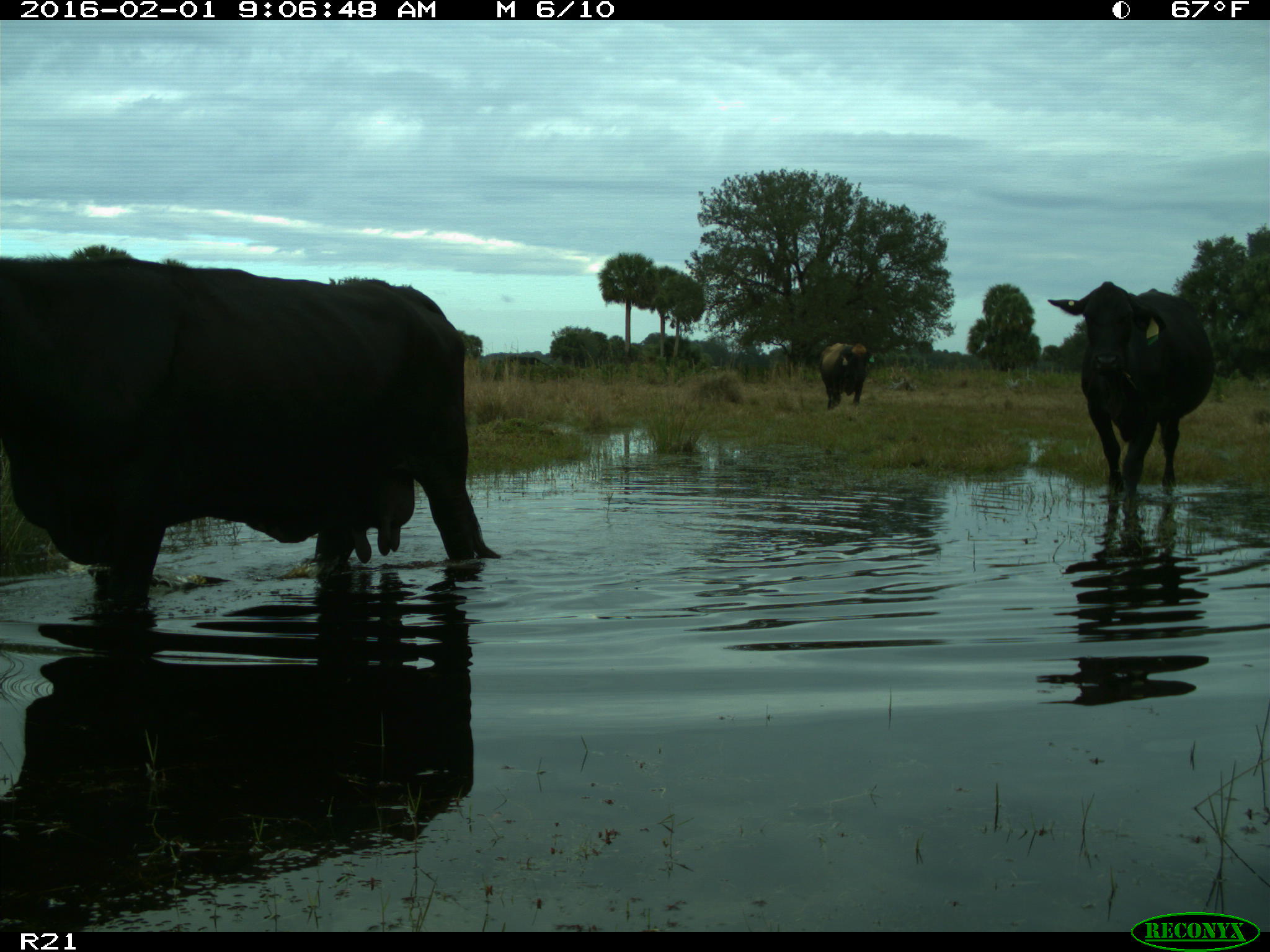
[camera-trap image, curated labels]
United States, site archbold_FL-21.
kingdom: Animalia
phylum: Chordata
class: Mammalia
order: Artiodactyla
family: Bovidae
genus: Bos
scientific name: Bos taurus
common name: domestic cow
Bos taurus (domestic cow).